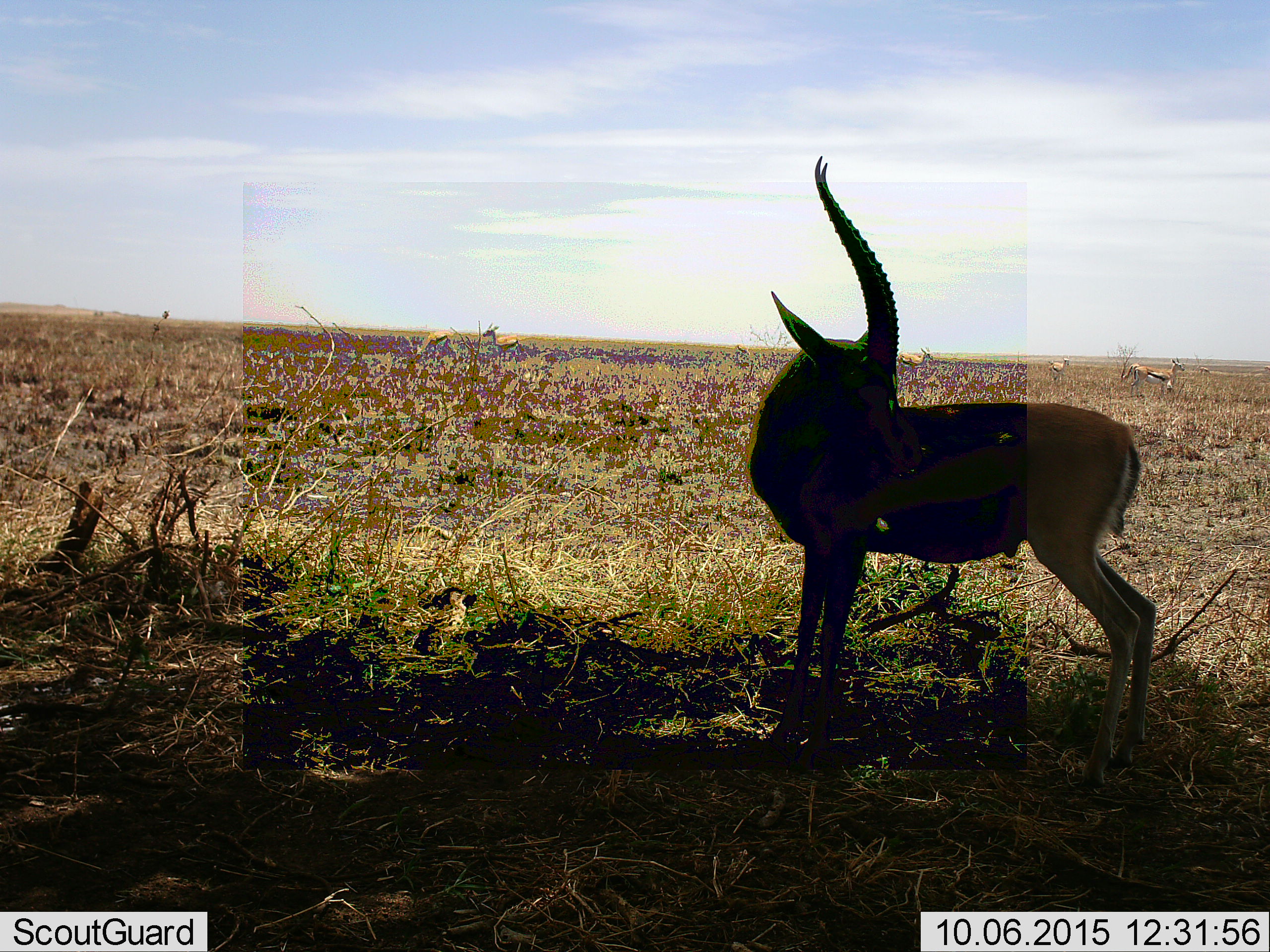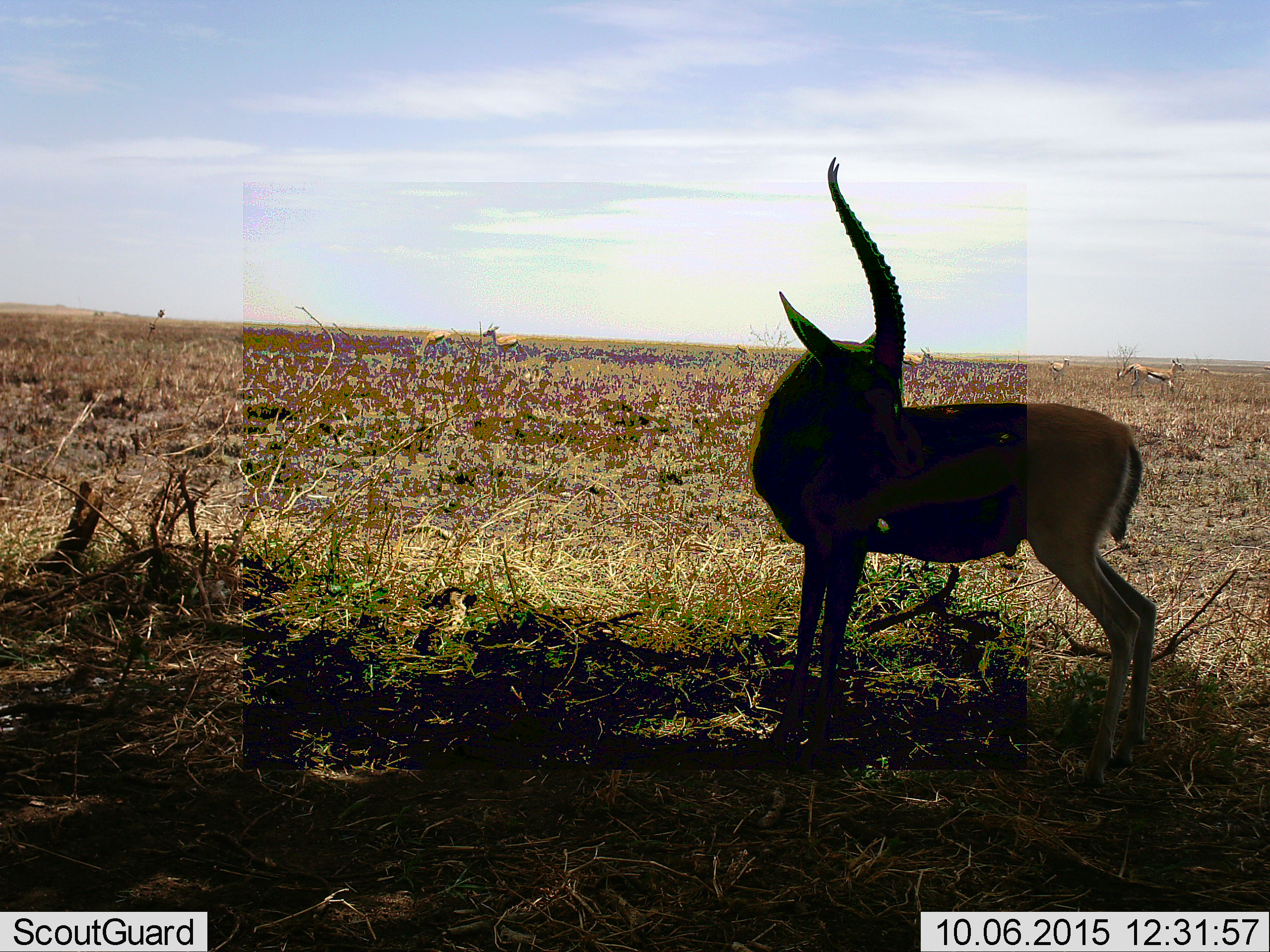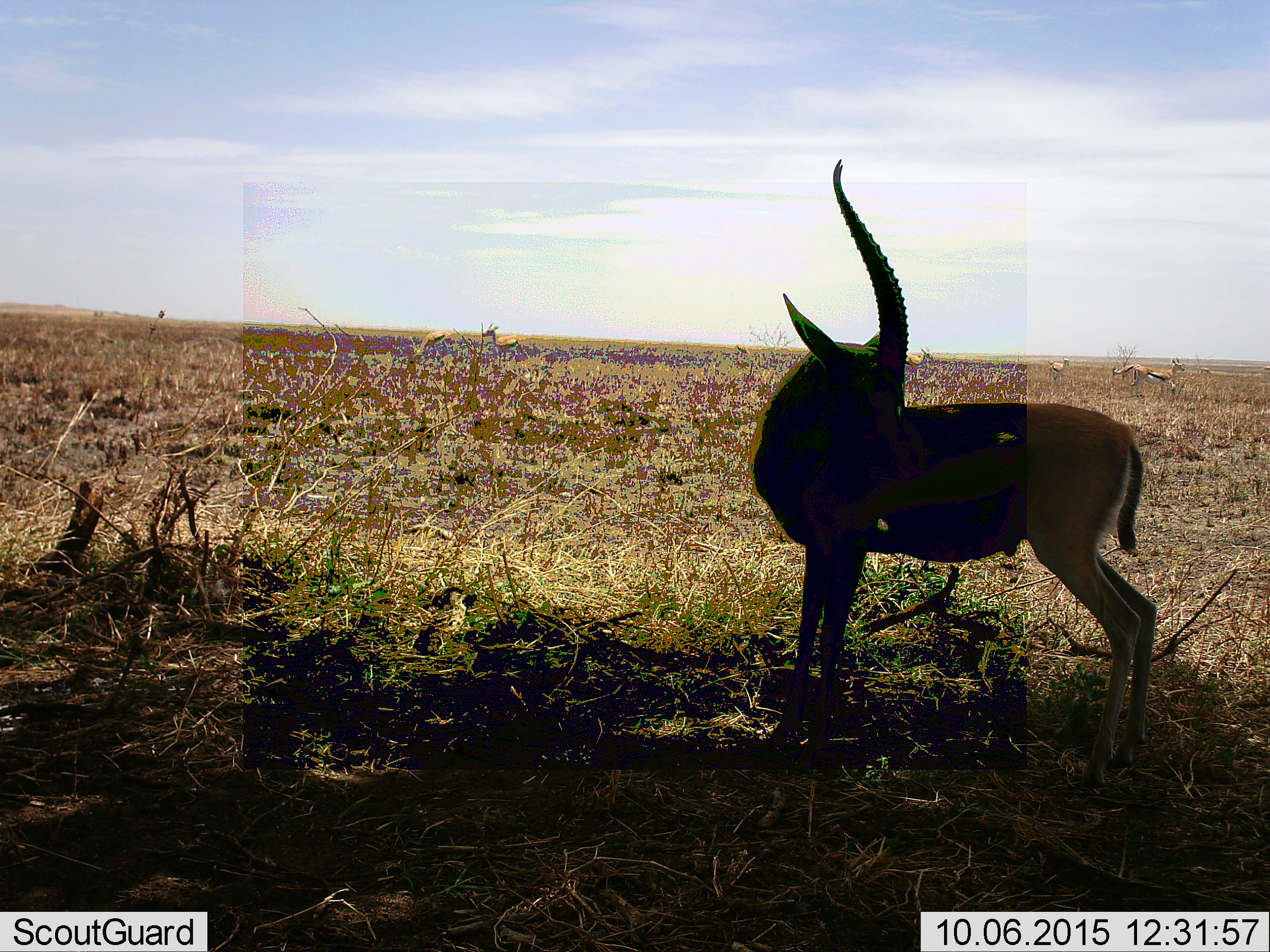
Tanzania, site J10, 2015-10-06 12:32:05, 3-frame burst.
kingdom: Animalia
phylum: Chordata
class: Mammalia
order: Artiodactyla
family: Bovidae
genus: Eudorcas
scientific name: Eudorcas thomsonii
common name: thomson's gazelle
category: gazellethomsons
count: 8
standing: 100%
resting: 0%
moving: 0%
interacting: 0%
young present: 0%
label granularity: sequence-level